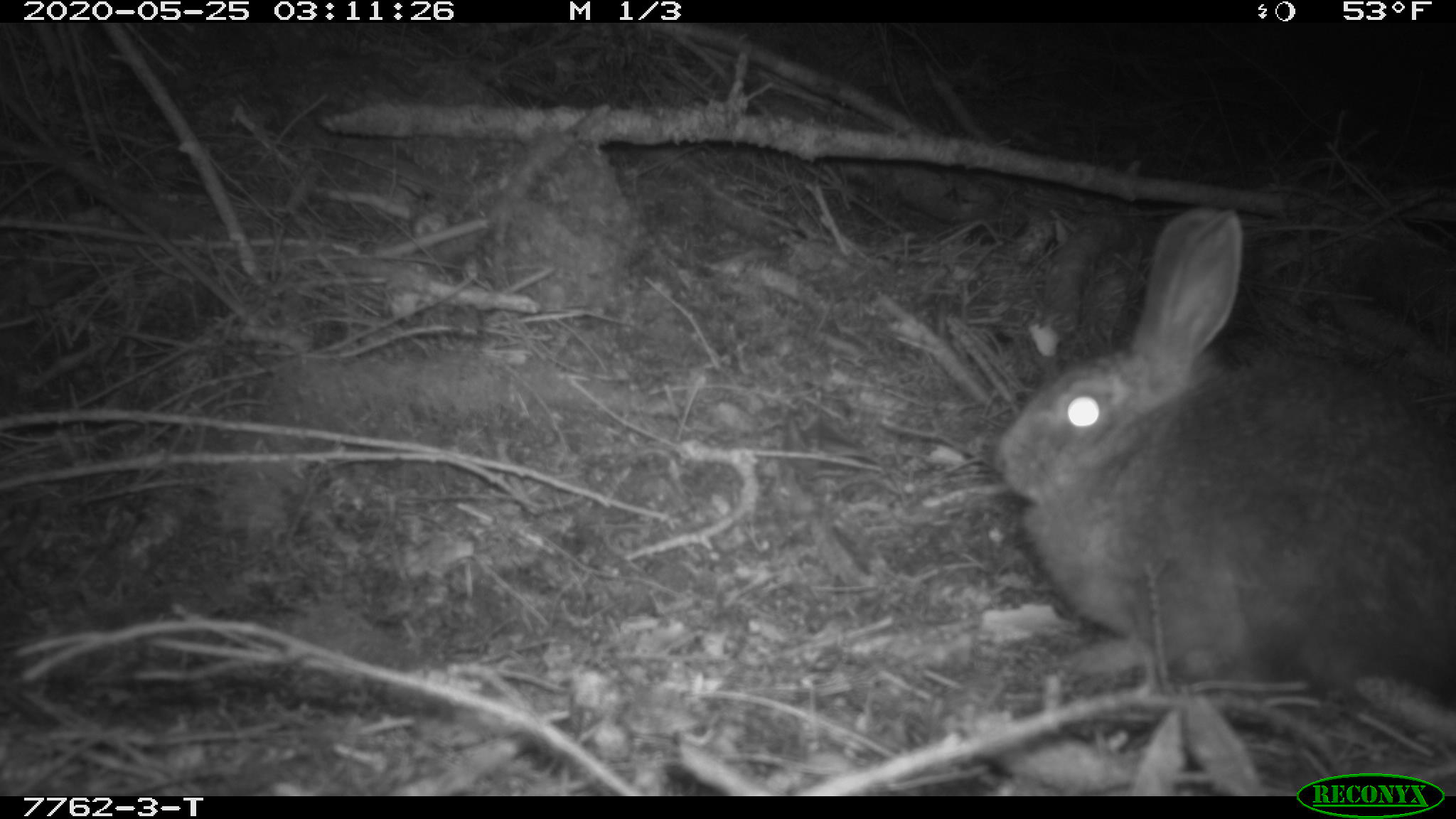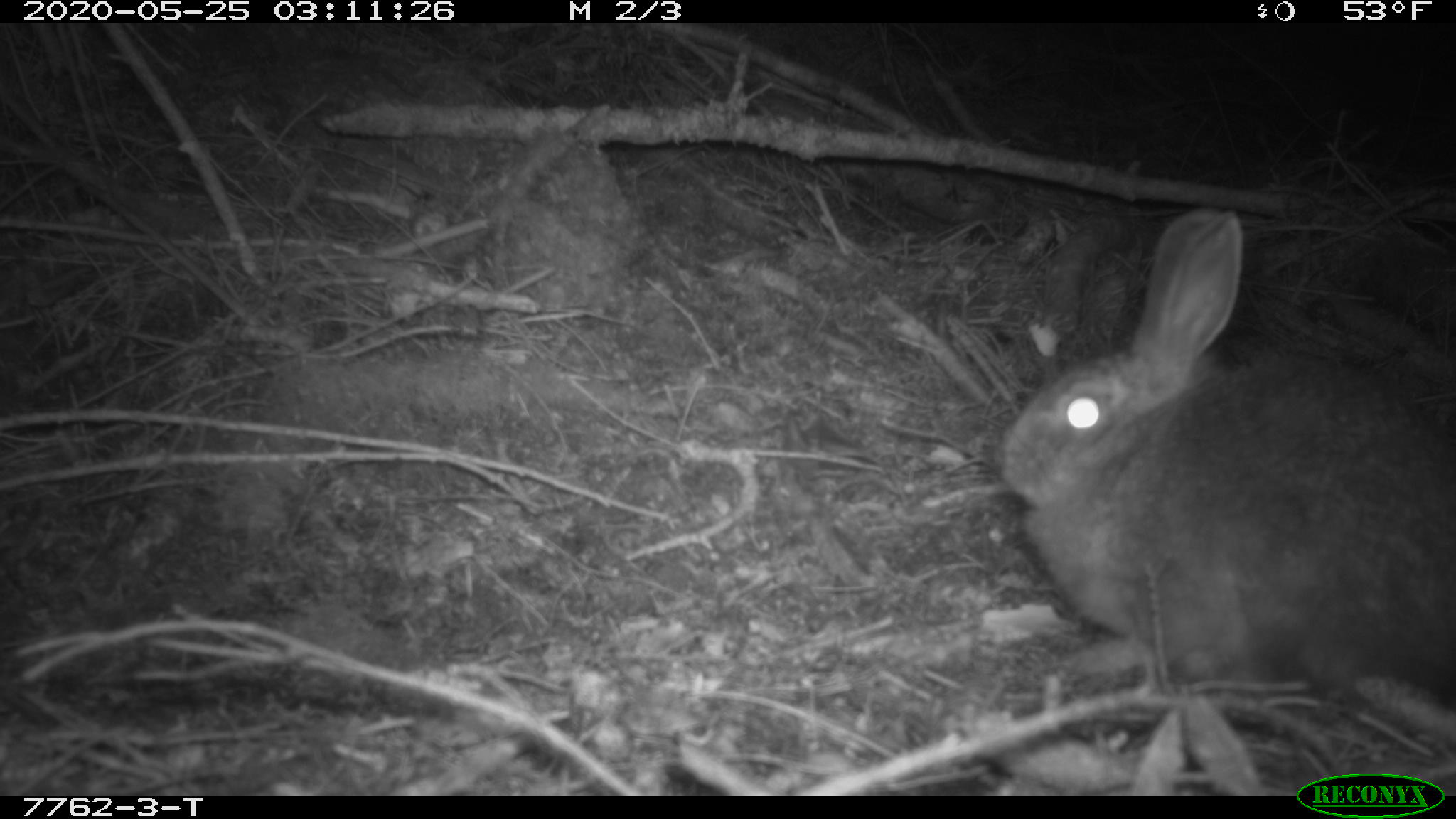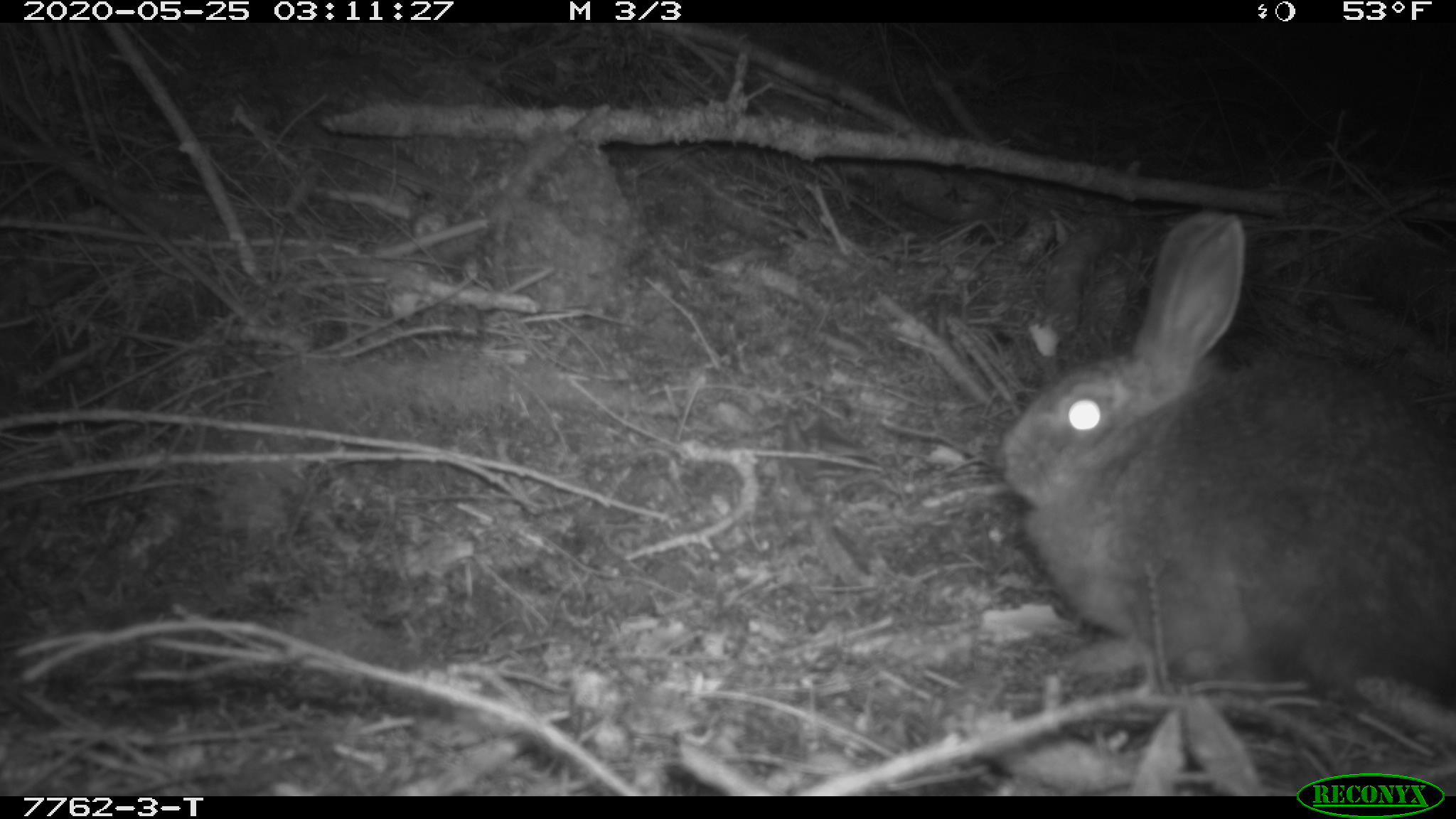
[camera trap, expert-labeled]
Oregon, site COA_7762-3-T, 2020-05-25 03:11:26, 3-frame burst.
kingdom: Animalia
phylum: Chordata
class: Mammalia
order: Lagomorpha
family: Leporidae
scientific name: Leporidae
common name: hares and rabbits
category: leporidae family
Leporidae family (hares and rabbits) (Leporidae).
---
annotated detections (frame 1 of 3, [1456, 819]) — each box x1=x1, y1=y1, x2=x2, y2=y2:
leporidae family: x1=992, y1=204, x2=1450, y2=715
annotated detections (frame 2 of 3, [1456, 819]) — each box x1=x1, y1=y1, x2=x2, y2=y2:
leporidae family: x1=994, y1=202, x2=1452, y2=711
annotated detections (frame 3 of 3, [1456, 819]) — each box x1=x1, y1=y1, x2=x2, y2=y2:
leporidae family: x1=994, y1=208, x2=1447, y2=704